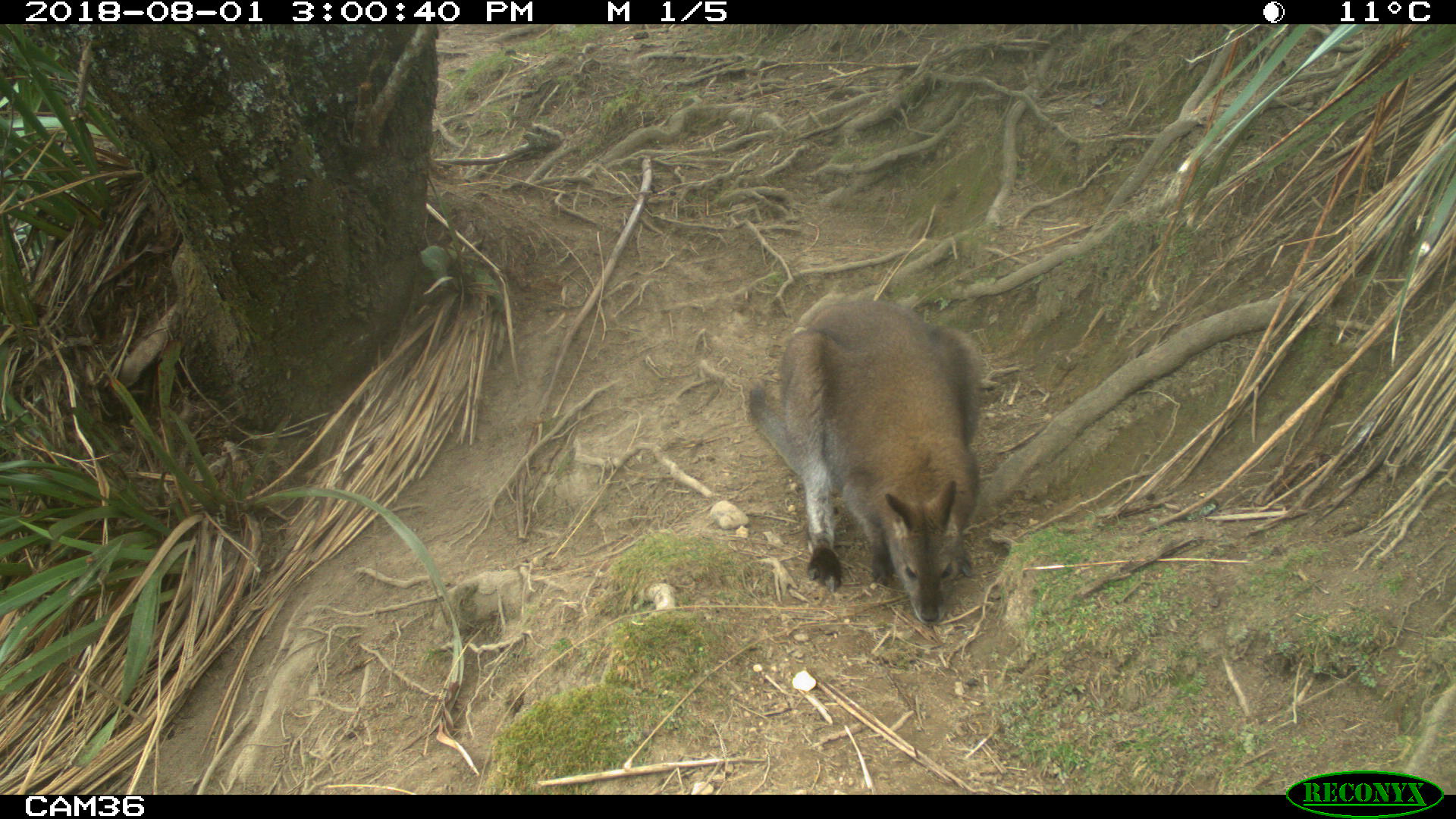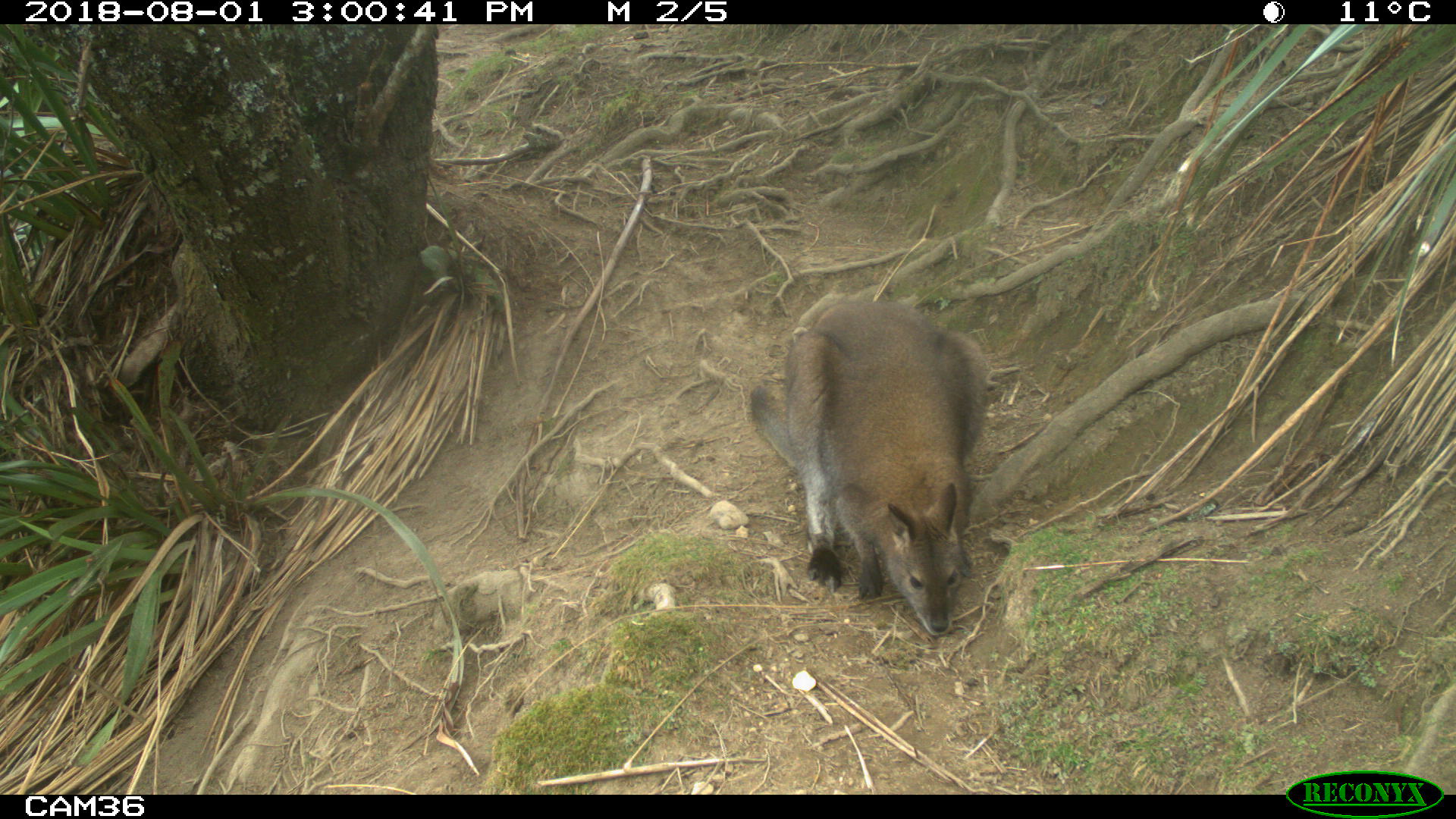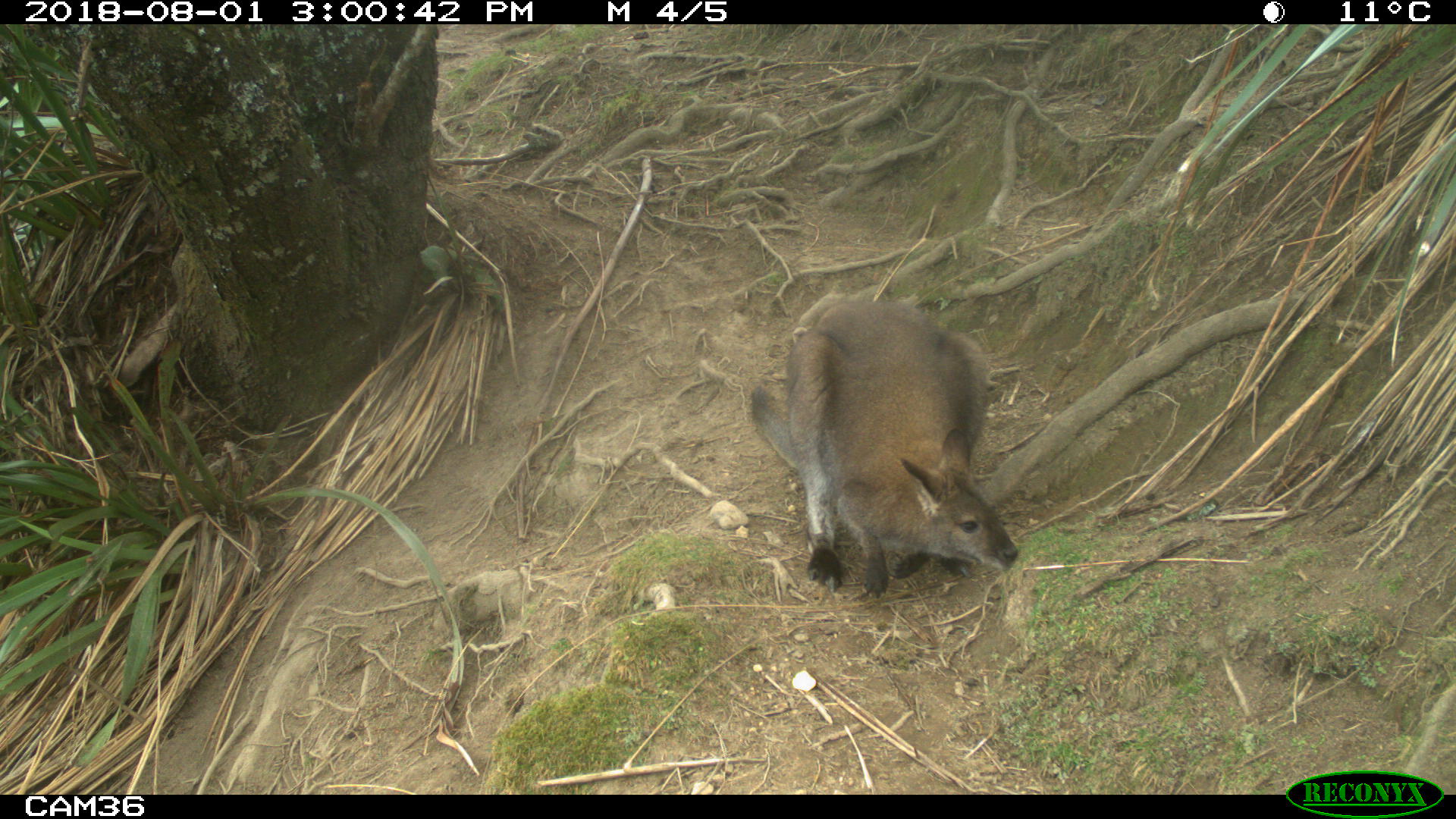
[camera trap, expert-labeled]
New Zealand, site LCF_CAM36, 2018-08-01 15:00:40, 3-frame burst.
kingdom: Animalia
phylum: Chordata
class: Mammalia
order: Diprotodontia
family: Macropodidae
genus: Notamacropus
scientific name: Notamacropus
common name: wallaby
Wallaby (Notamacropus).